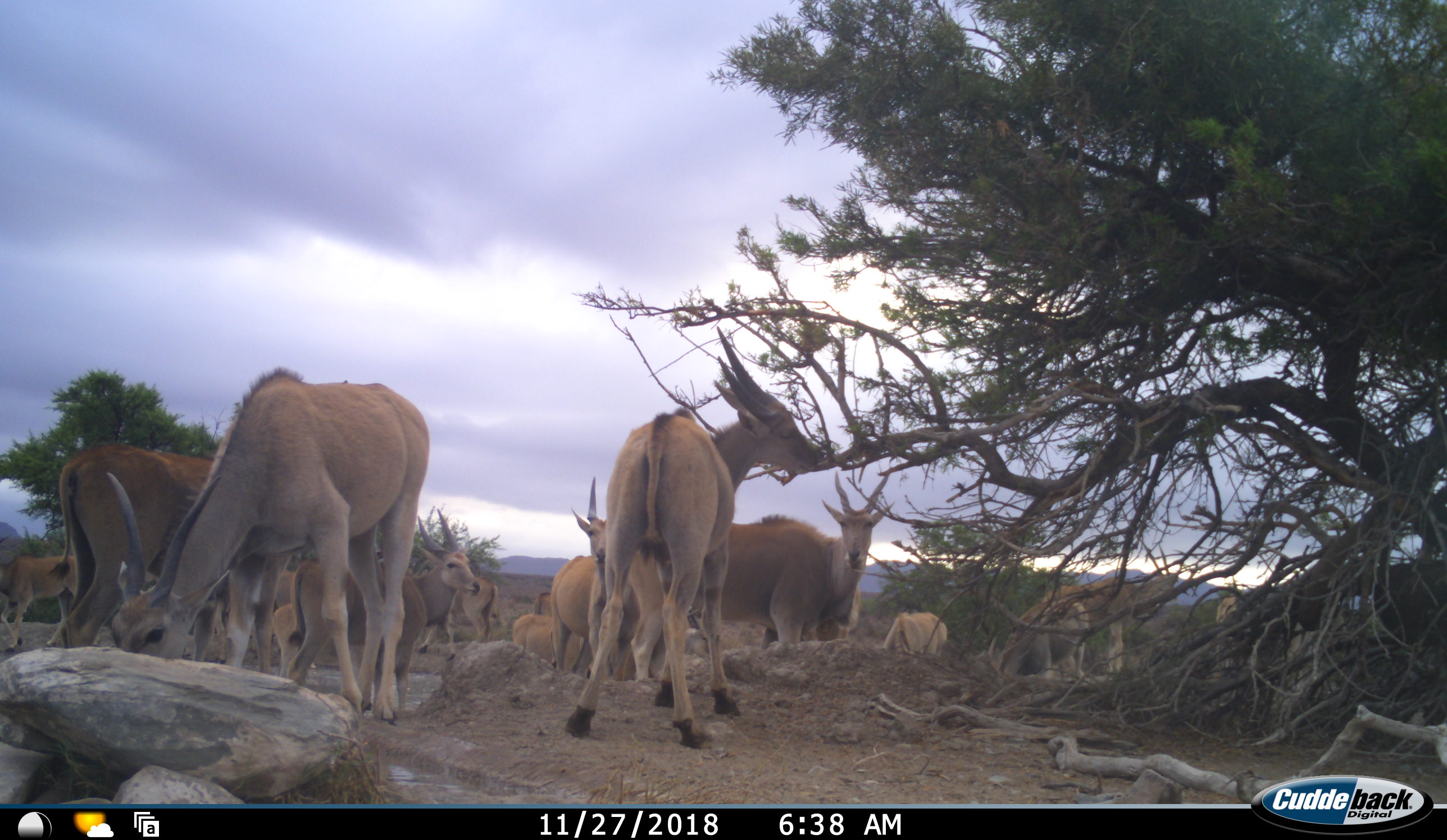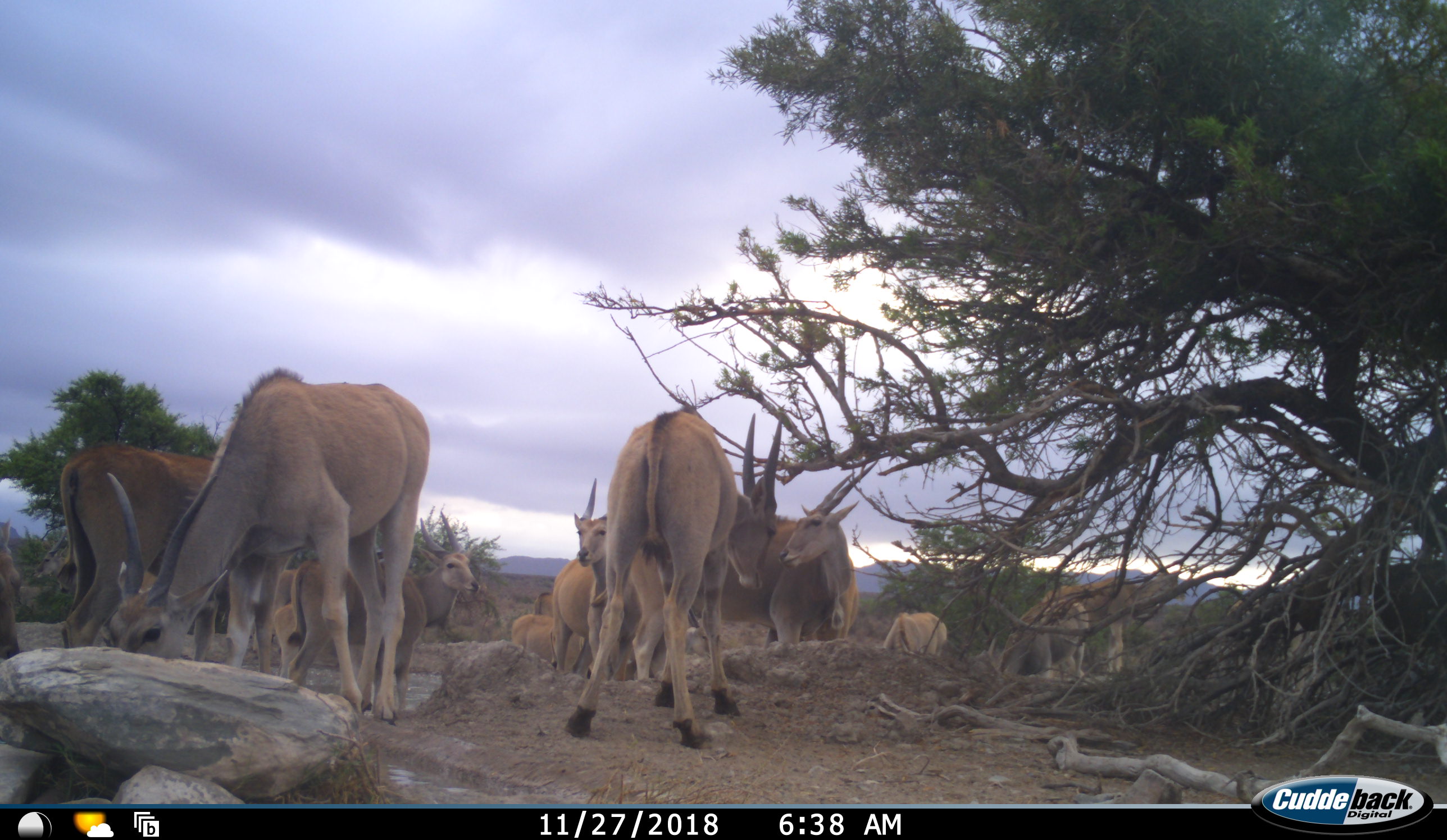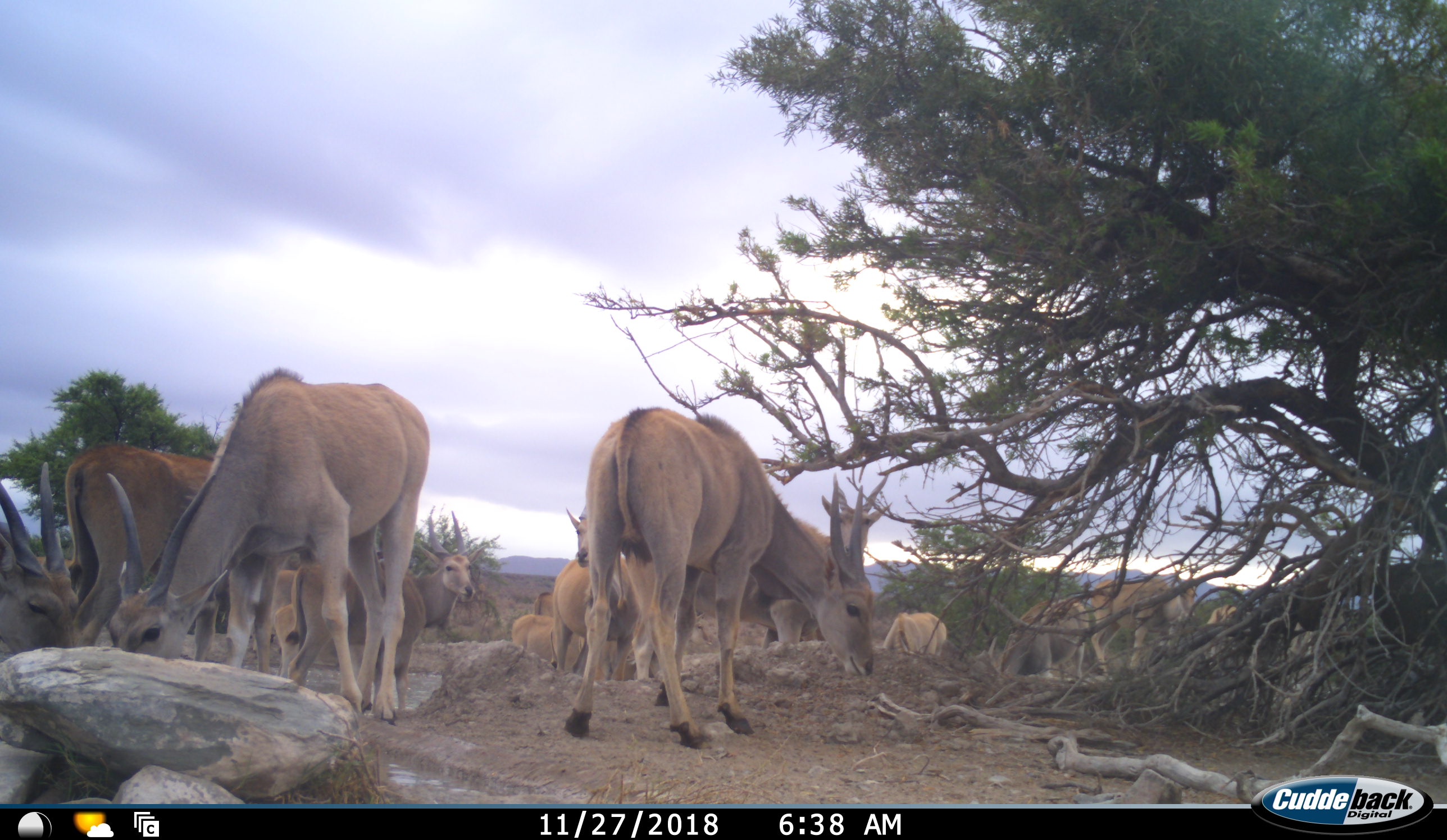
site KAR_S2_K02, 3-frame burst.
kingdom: Animalia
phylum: Chordata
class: Mammalia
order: Artiodactyla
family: Bovidae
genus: Tragelaphus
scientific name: Tragelaphus oryx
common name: eland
Eland (Tragelaphus oryx), count 11-50. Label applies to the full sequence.